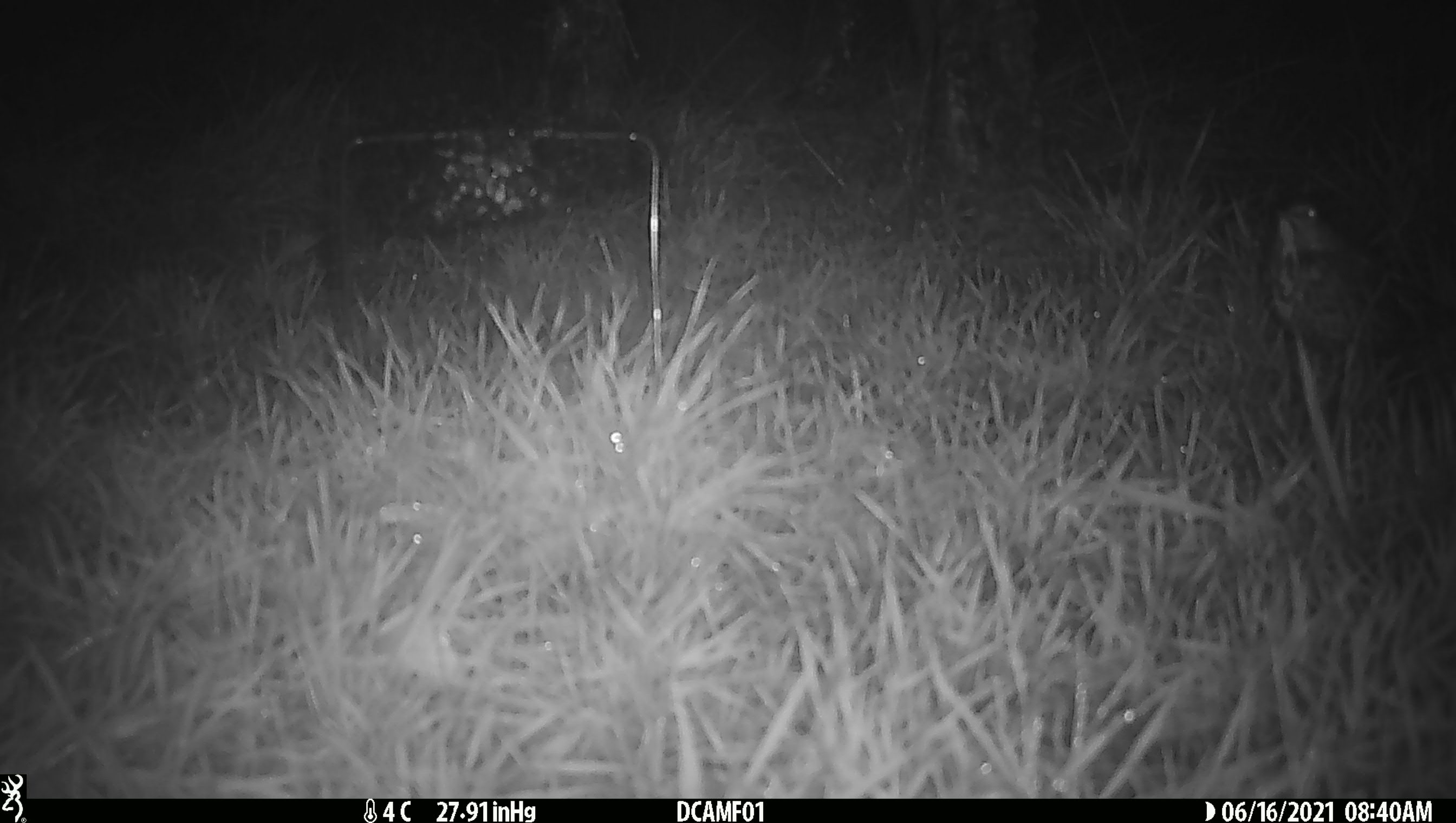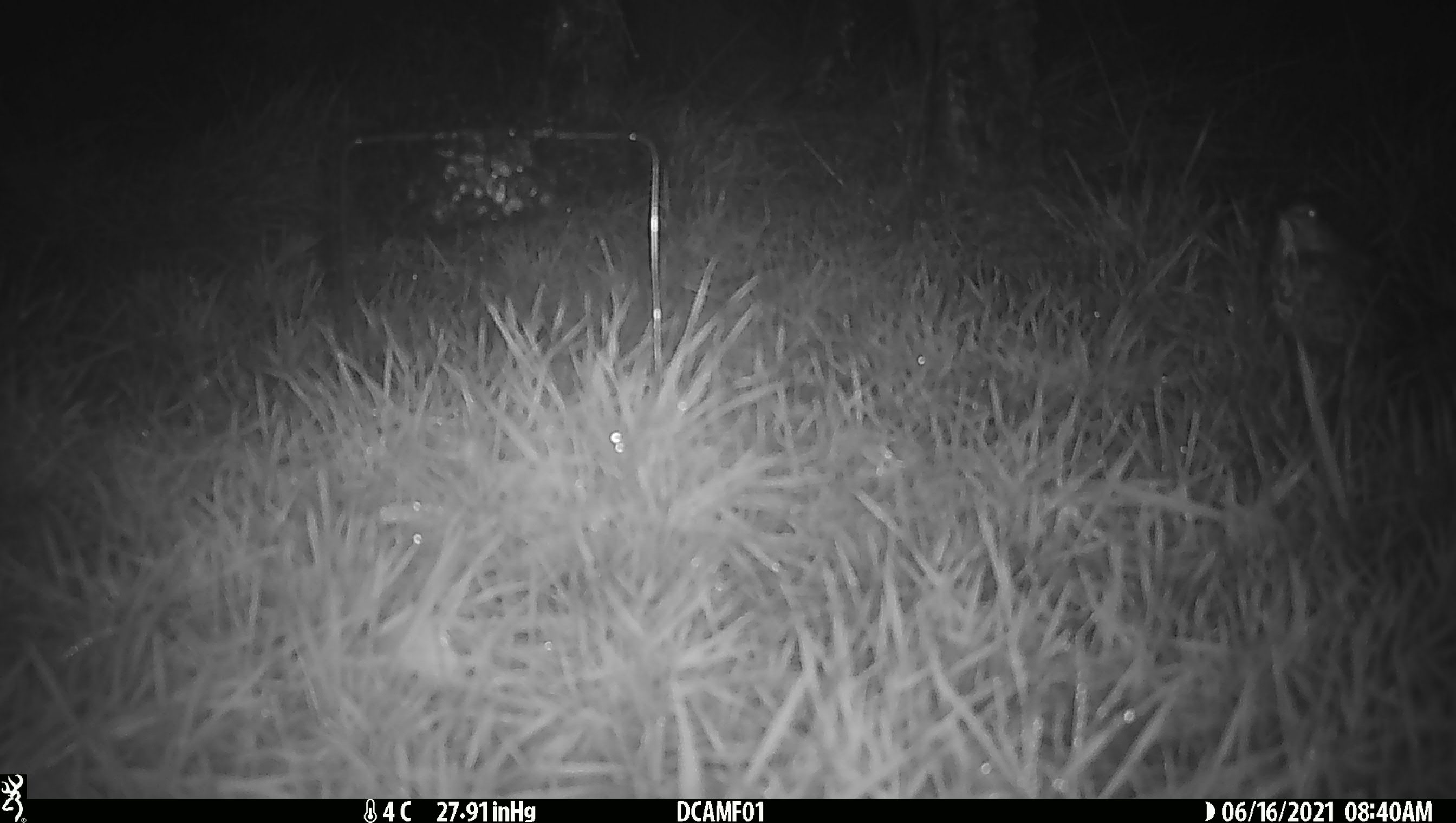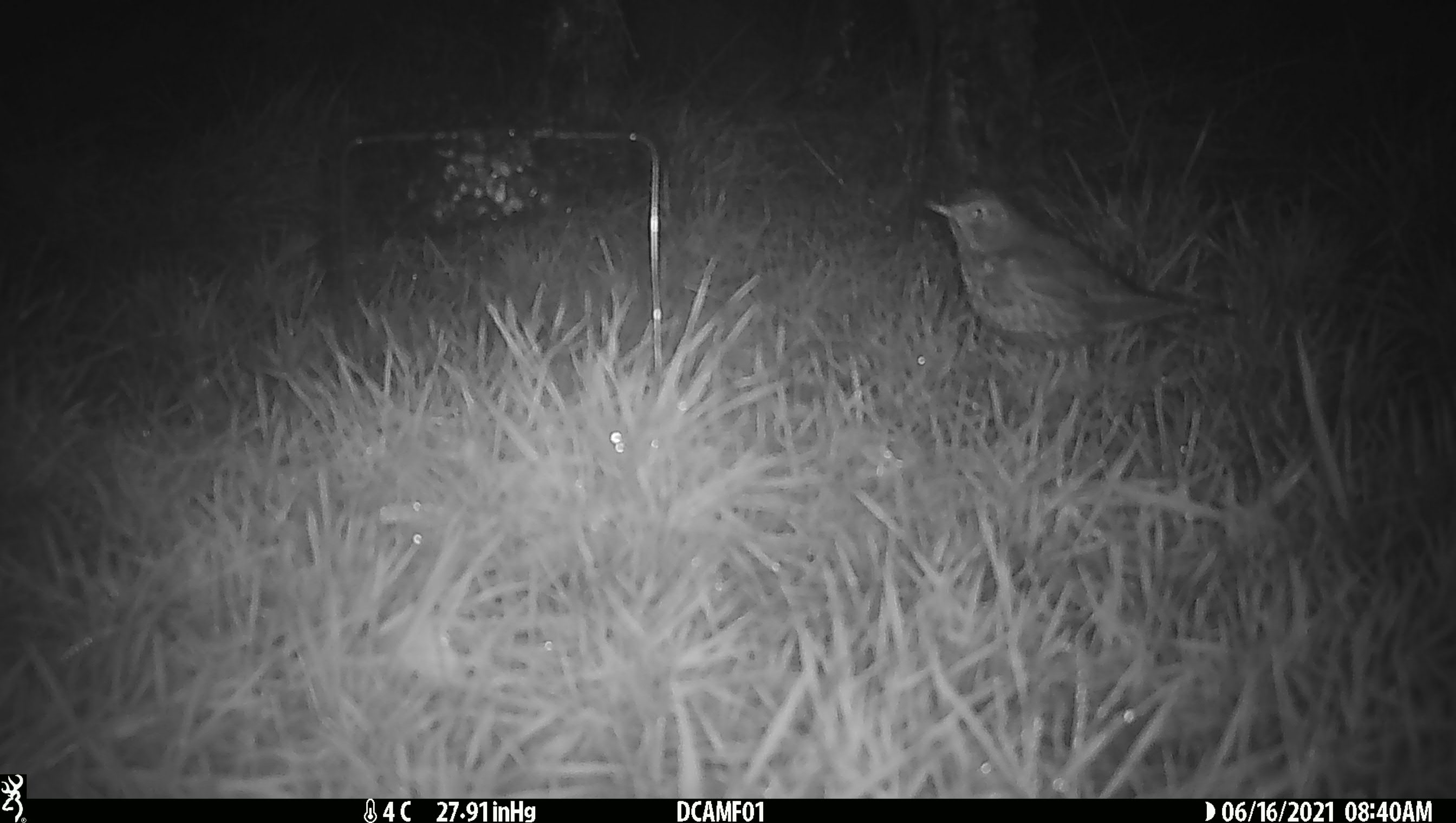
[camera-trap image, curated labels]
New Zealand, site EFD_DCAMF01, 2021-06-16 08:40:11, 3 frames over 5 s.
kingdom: Animalia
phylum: Chordata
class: Aves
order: Passeriformes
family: Turdidae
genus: Turdus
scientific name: Turdus philomelos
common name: song thrush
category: thrush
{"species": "thrush (song thrush) (Turdus philomelos)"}